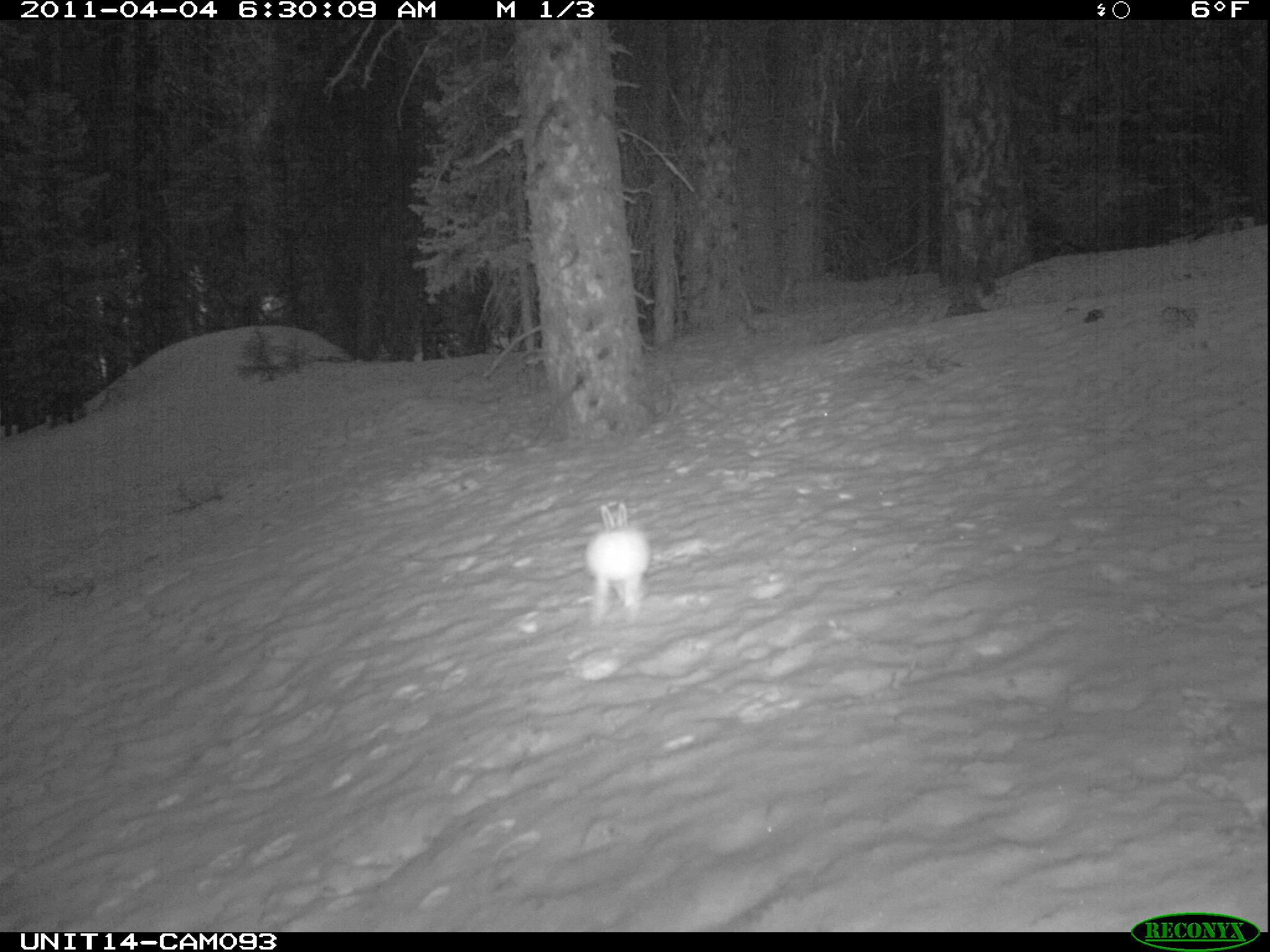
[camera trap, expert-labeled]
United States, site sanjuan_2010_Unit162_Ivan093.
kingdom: Animalia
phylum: Chordata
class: Mammalia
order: Lagomorpha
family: Leporidae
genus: Lepus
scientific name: Lepus americanus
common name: snowshoe hare